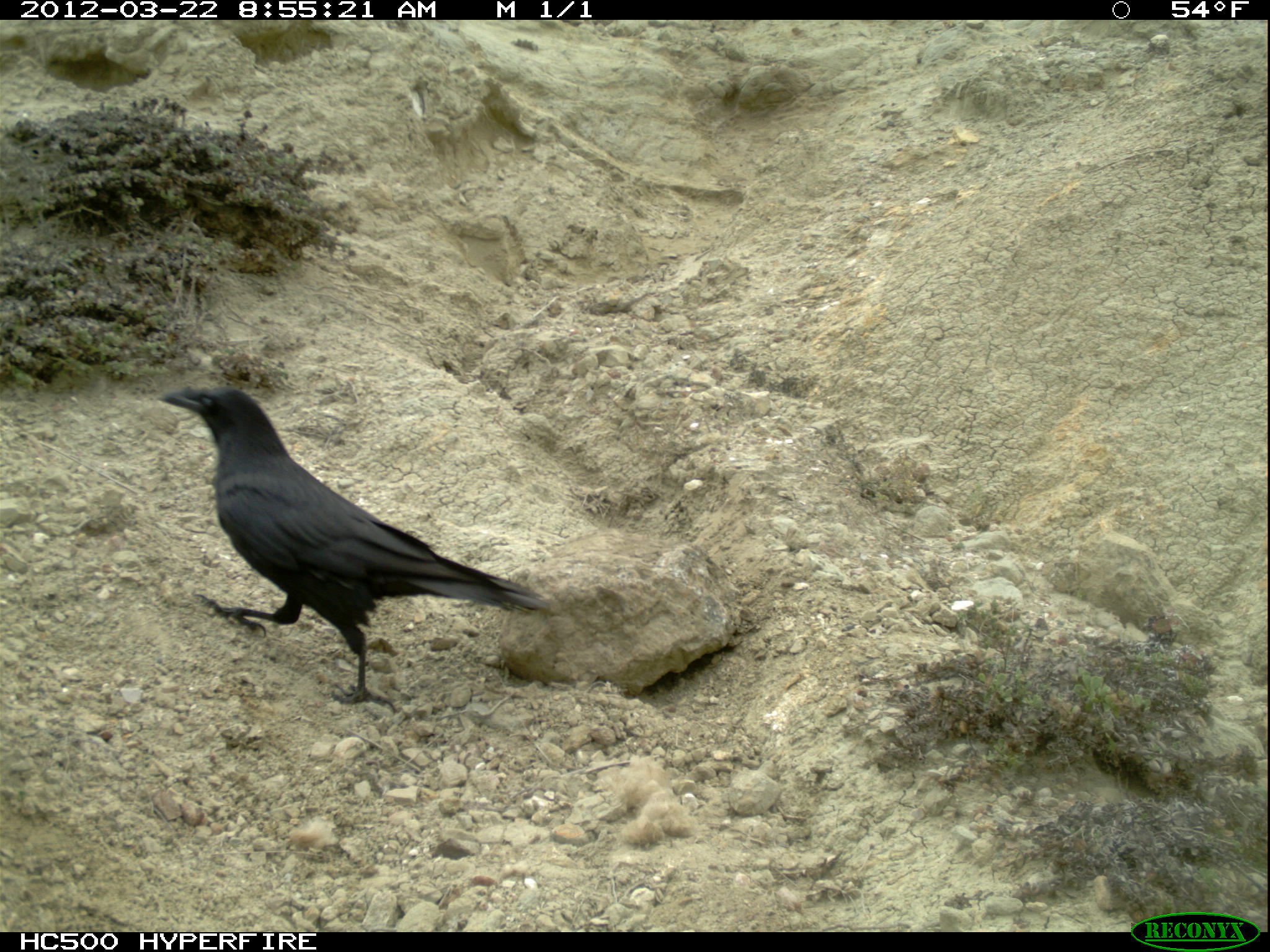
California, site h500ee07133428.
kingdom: Animalia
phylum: Chordata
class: Aves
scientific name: Aves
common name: bird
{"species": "bird (Aves)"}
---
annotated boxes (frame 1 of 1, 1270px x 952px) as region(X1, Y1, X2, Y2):
bird: region(156, 385, 547, 715)